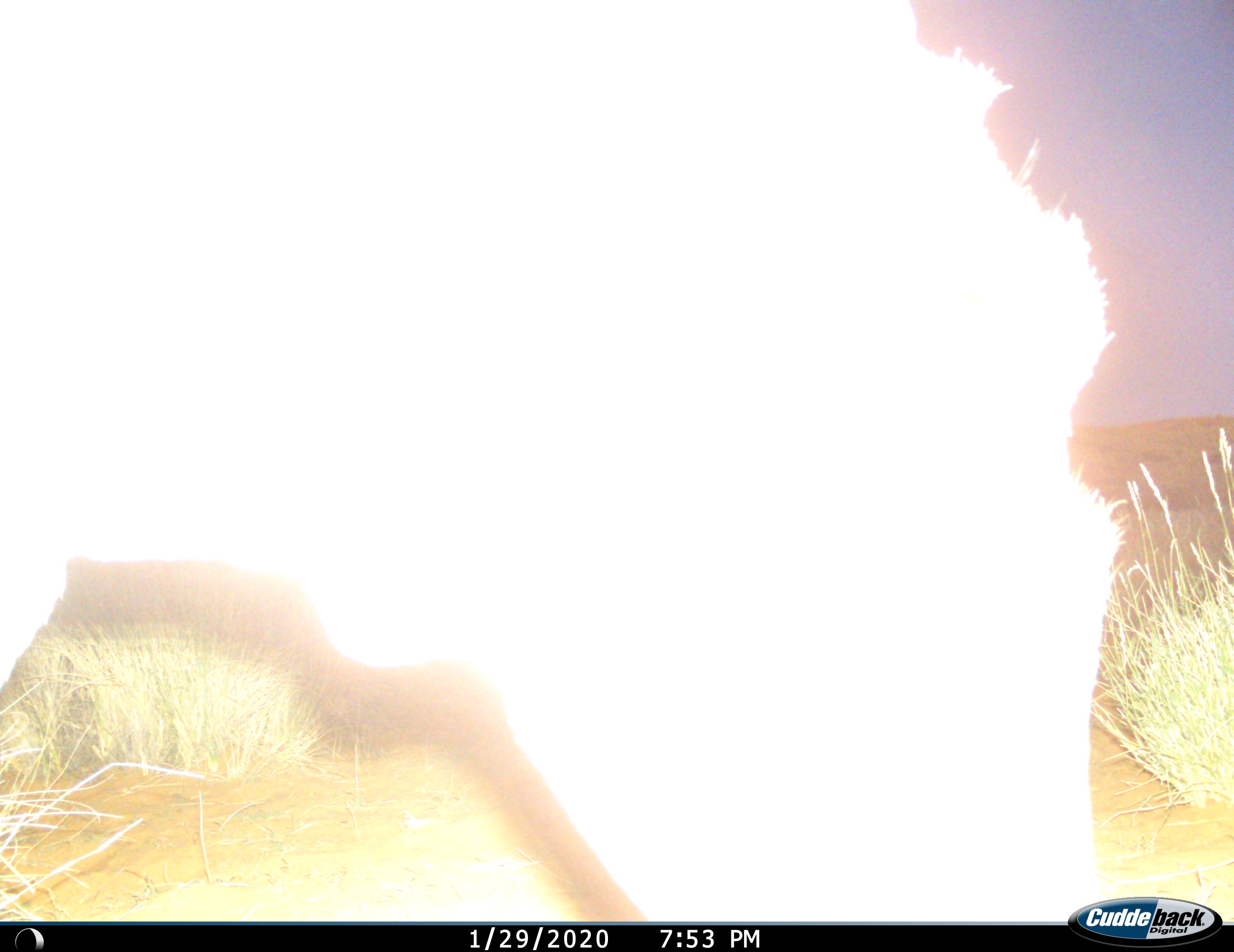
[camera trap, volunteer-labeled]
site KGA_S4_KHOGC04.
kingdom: Animalia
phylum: Chordata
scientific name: Vertebrata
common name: domestic animal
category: domesticanimal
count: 1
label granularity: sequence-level